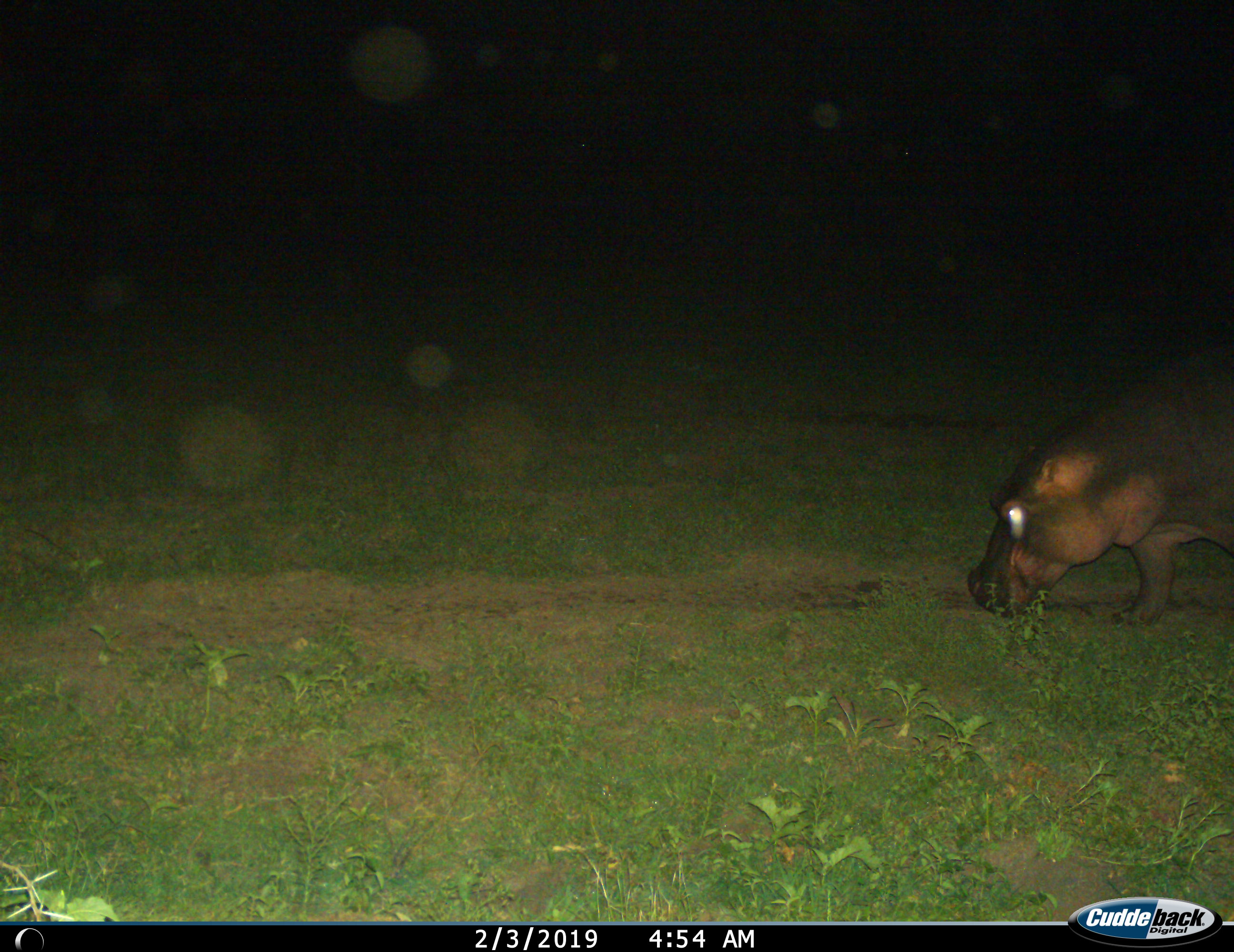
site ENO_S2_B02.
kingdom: Animalia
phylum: Chordata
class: Mammalia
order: Artiodactyla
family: Hippopotamidae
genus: Hippopotamus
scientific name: Hippopotamus amphibius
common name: hippopotamus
Hippopotamus (Hippopotamus amphibius), count 1. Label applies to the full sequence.